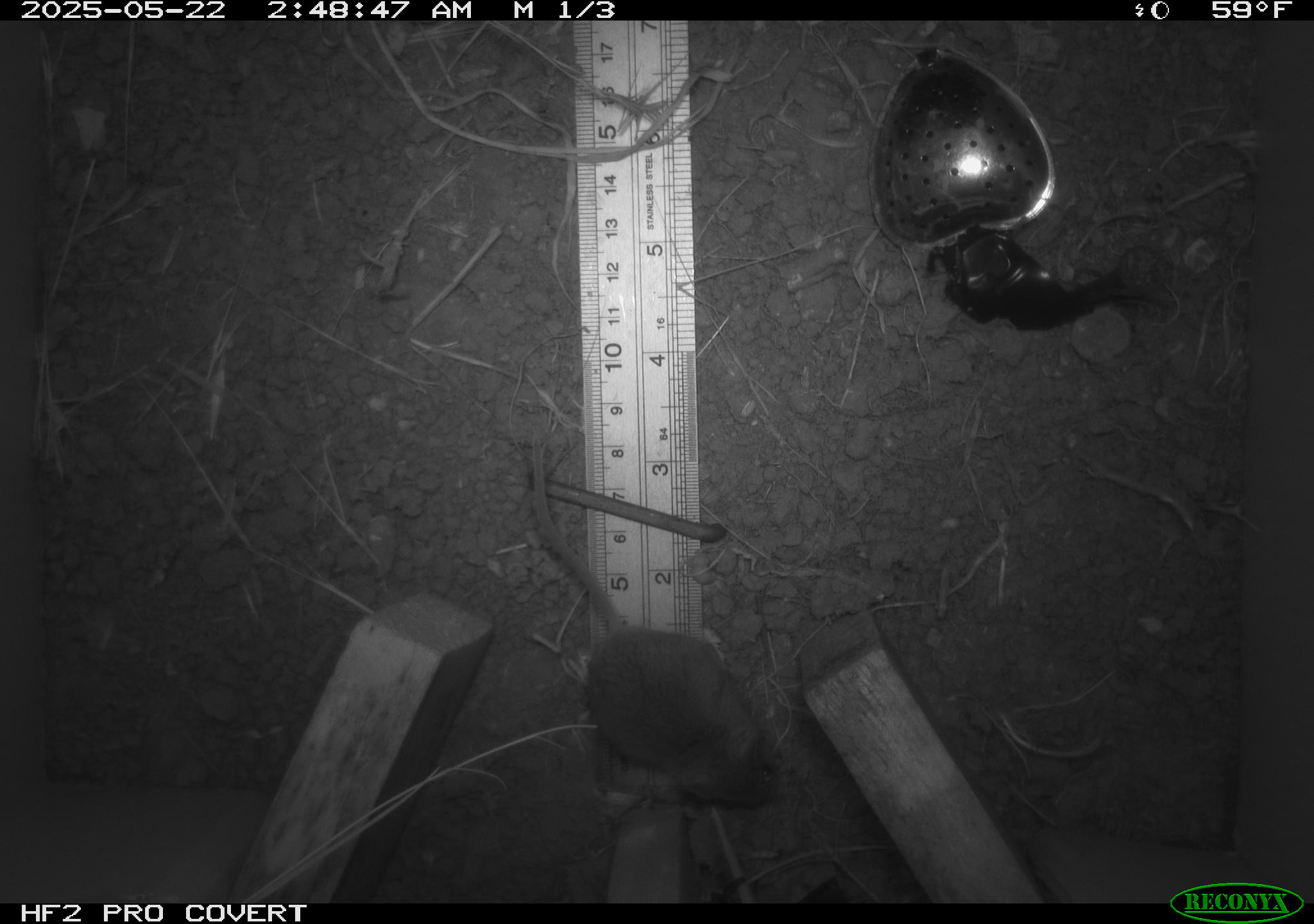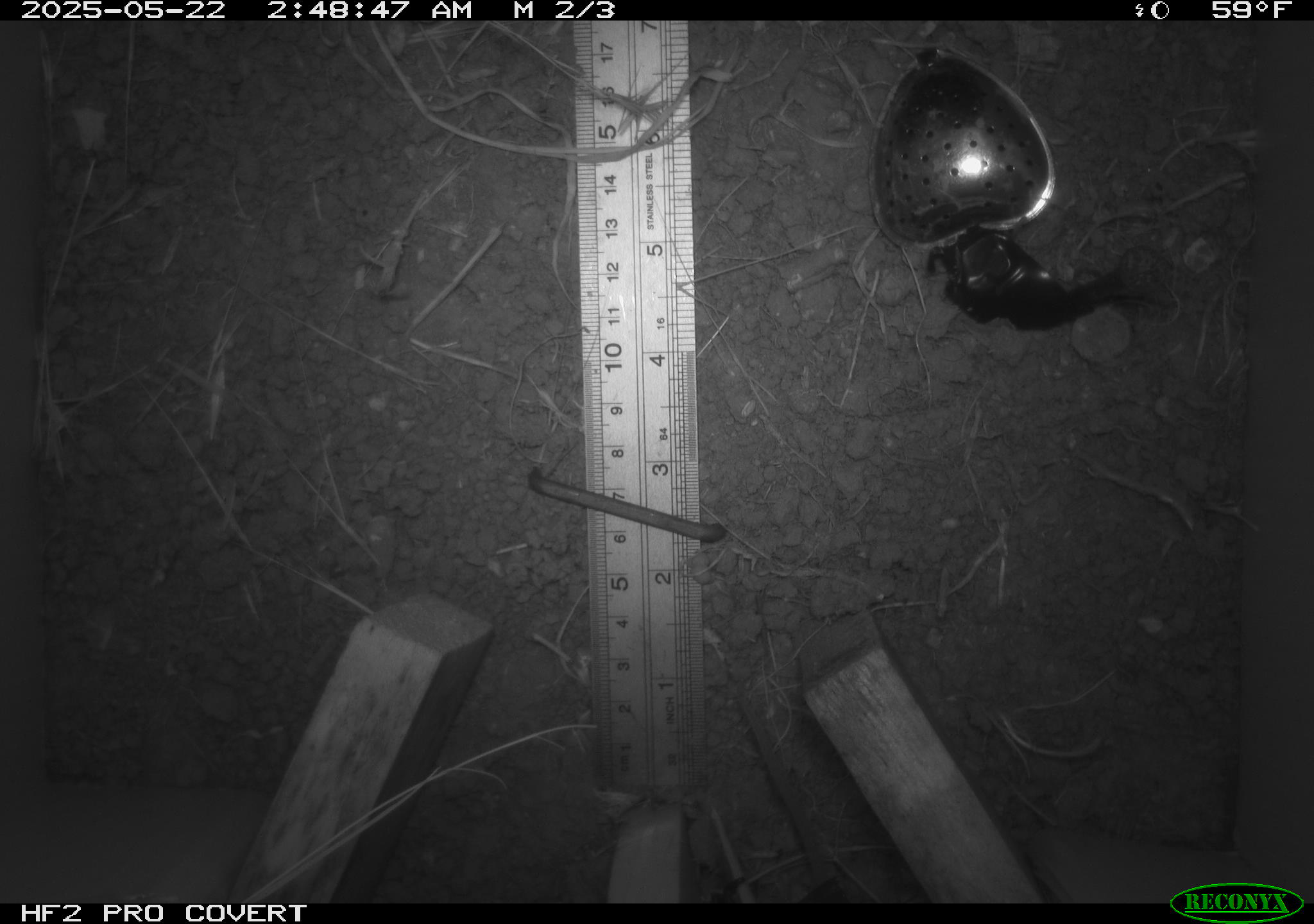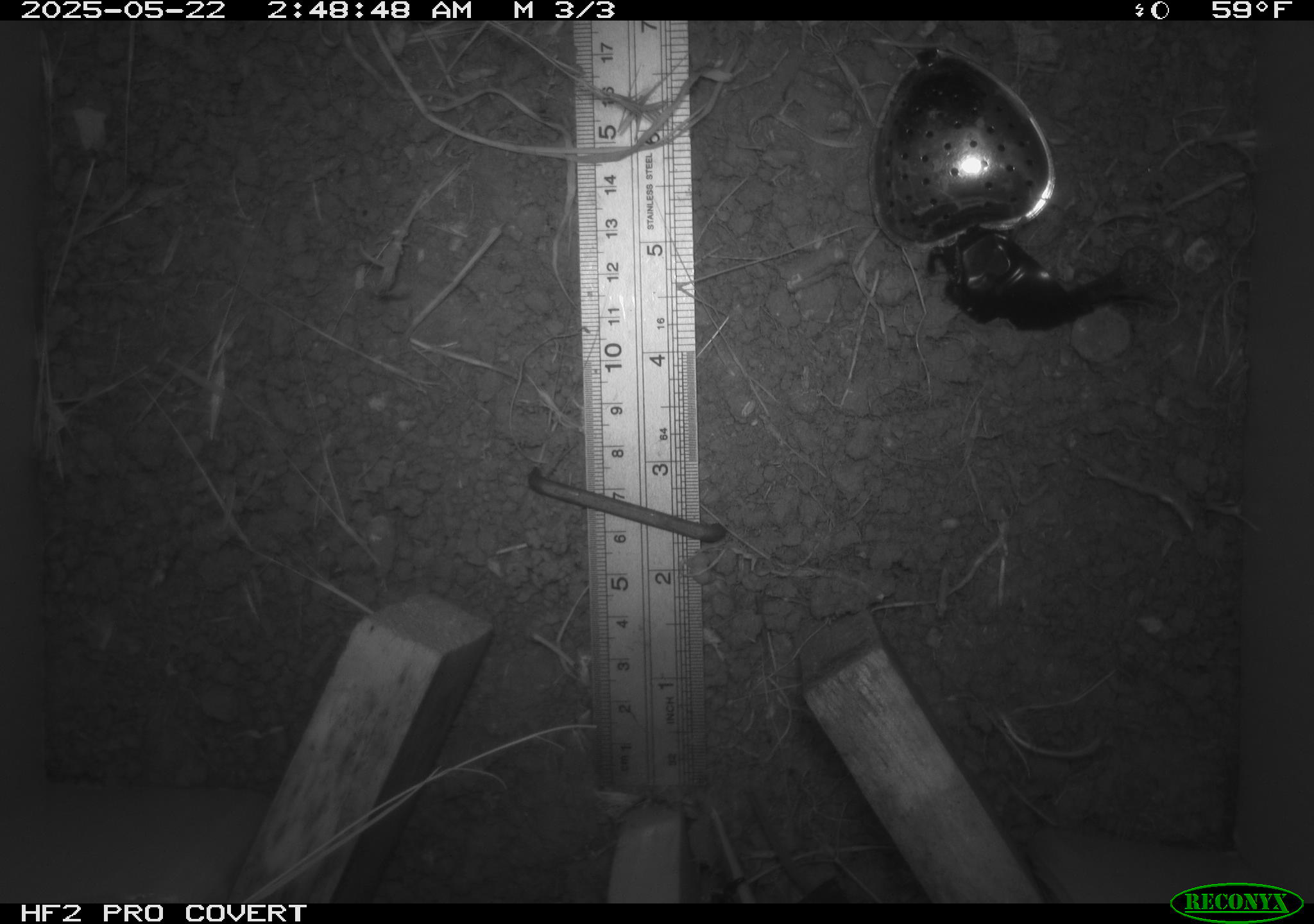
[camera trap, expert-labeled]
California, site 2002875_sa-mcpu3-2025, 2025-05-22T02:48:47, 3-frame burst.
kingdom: Animalia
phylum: Chordata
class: Mammalia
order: Rodentia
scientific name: Rodentia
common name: mouse species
Mouse species (Rodentia).